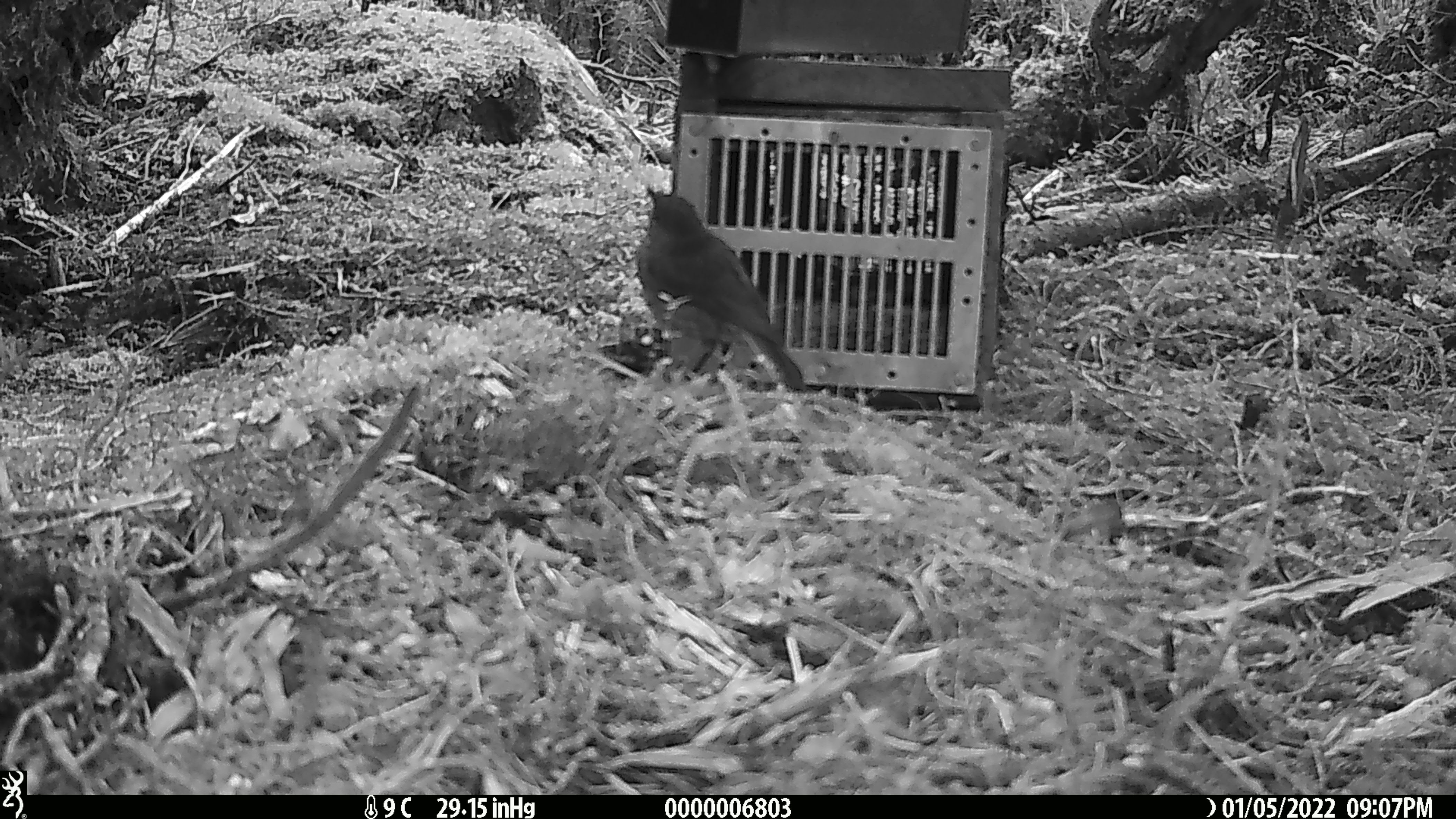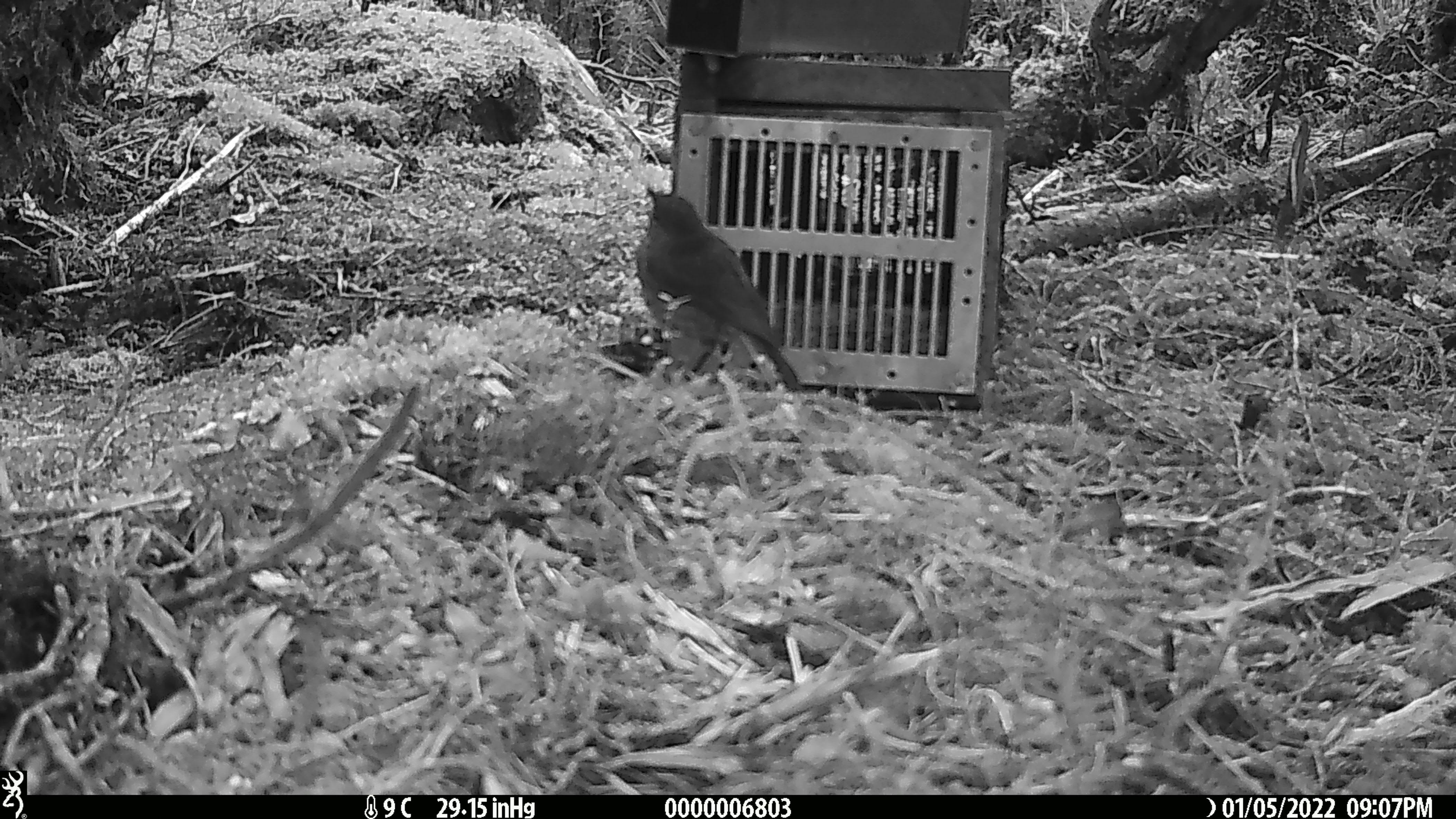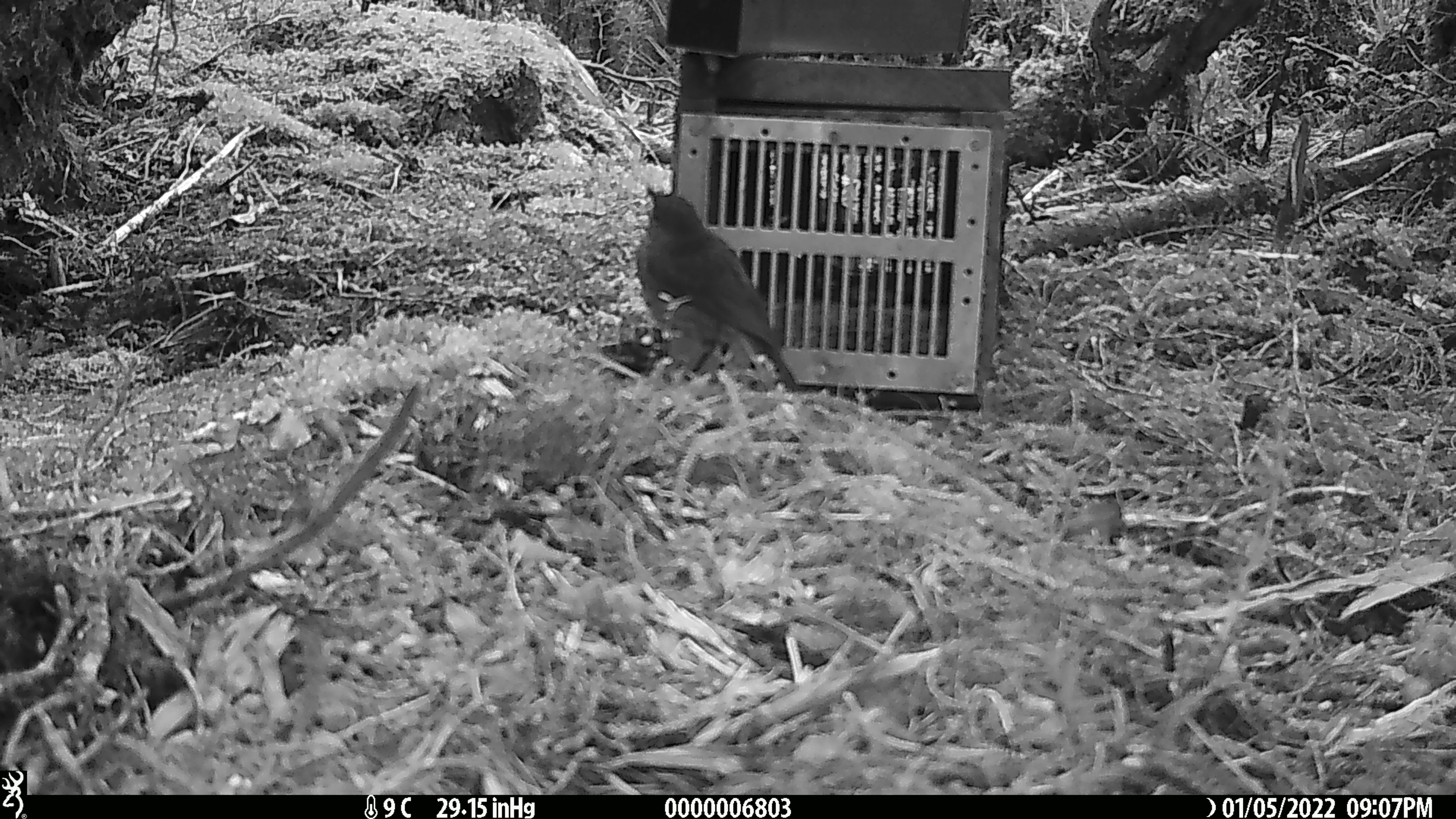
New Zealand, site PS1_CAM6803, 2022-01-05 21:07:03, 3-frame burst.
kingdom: Animalia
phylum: Chordata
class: Aves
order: Passeriformes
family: Petroicidae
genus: Petroica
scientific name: Petroica australis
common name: new zealand robin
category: robin